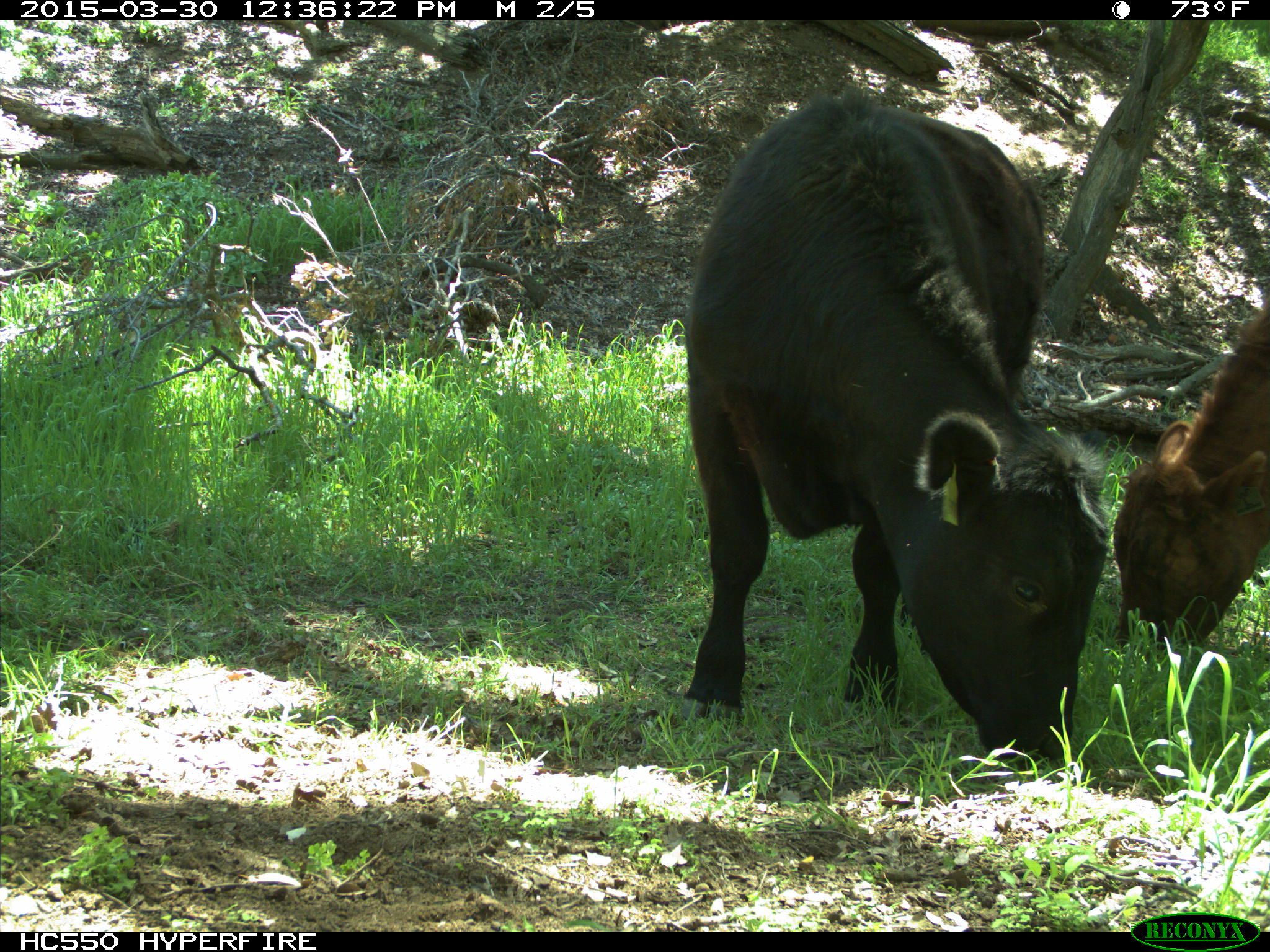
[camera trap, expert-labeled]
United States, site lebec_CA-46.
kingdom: Animalia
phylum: Chordata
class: Mammalia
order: Artiodactyla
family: Bovidae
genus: Bos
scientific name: Bos taurus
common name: domestic cow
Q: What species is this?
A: Bos taurus (domestic cow).